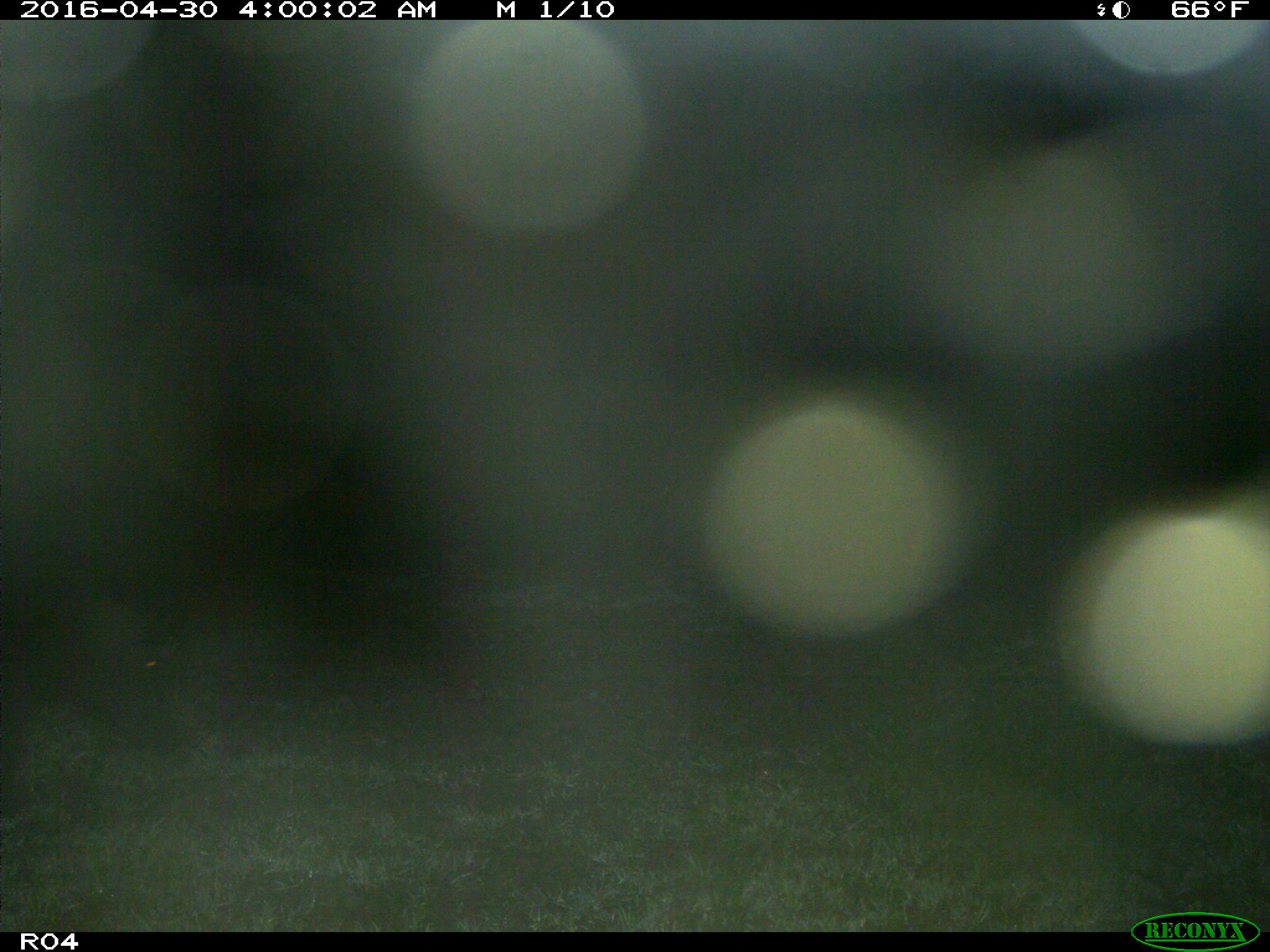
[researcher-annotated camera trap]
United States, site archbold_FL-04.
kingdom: Animalia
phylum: Chordata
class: Mammalia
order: Artiodactyla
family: Suidae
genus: Sus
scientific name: Sus scrofa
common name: wild boar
Sus scrofa (wild boar).